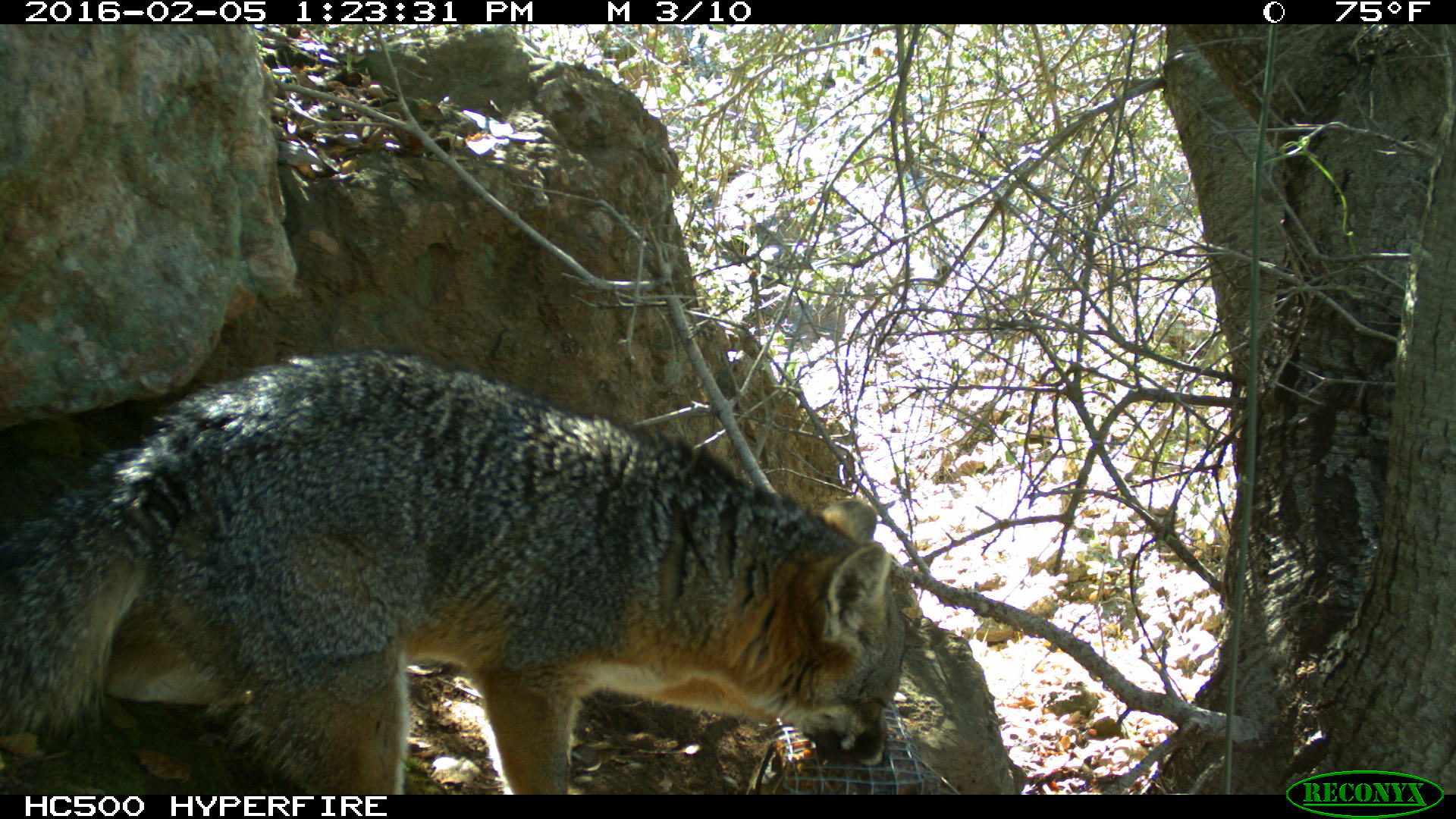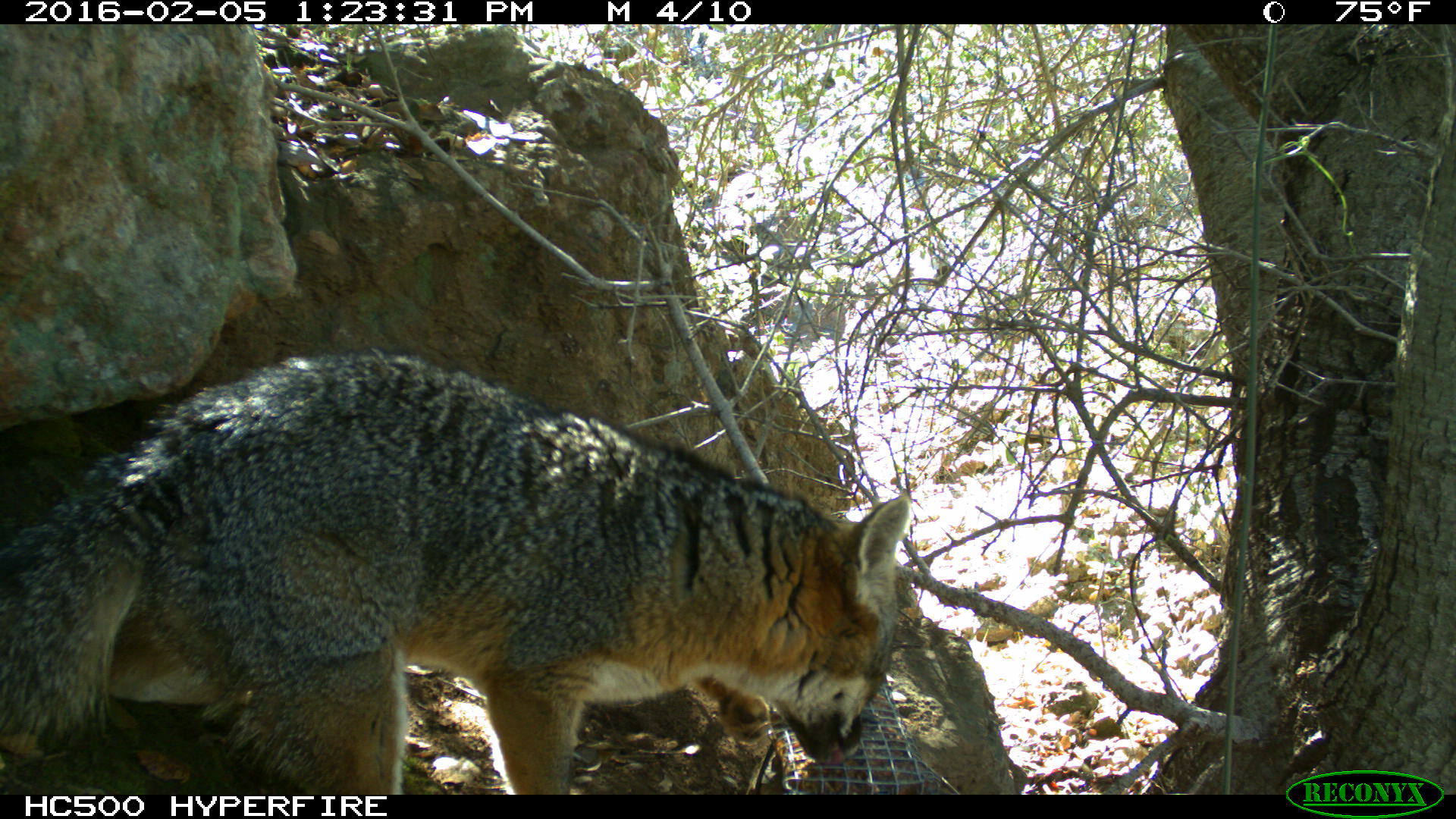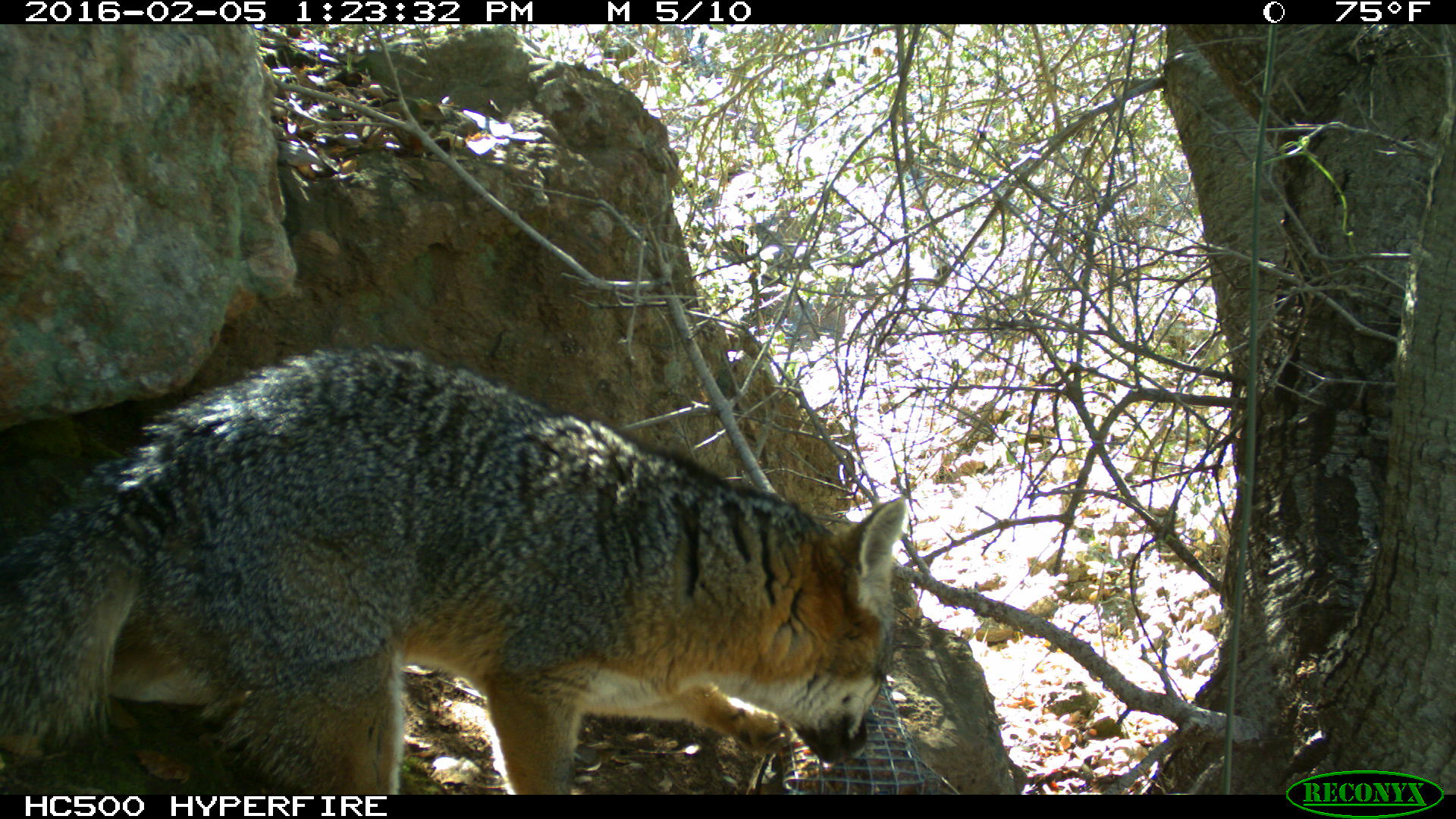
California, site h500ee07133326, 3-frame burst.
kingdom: Animalia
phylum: Chordata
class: Mammalia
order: Carnivora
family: Canidae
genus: Urocyon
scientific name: Urocyon littoralis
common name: island fox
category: fox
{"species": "fox (island fox) (Urocyon littoralis)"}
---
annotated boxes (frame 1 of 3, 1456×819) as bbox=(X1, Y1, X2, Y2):
fox: bbox=(0, 348, 908, 795)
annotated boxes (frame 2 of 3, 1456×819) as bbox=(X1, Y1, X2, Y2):
fox: bbox=(0, 350, 910, 794)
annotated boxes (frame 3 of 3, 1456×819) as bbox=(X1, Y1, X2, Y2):
fox: bbox=(0, 343, 905, 794)